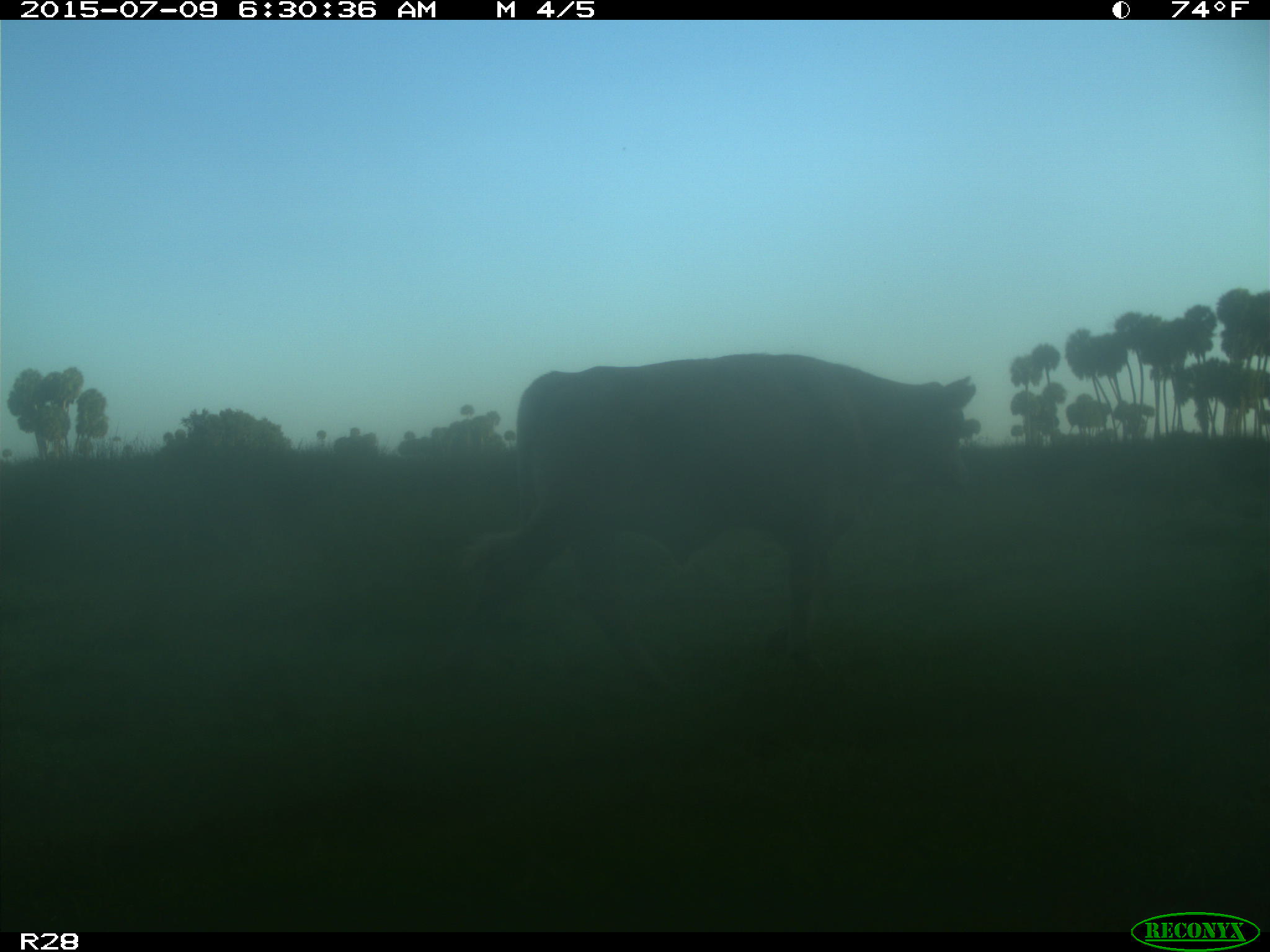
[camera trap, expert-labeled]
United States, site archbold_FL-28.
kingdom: Animalia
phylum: Chordata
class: Mammalia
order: Artiodactyla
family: Bovidae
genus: Bos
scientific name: Bos taurus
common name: domestic cow